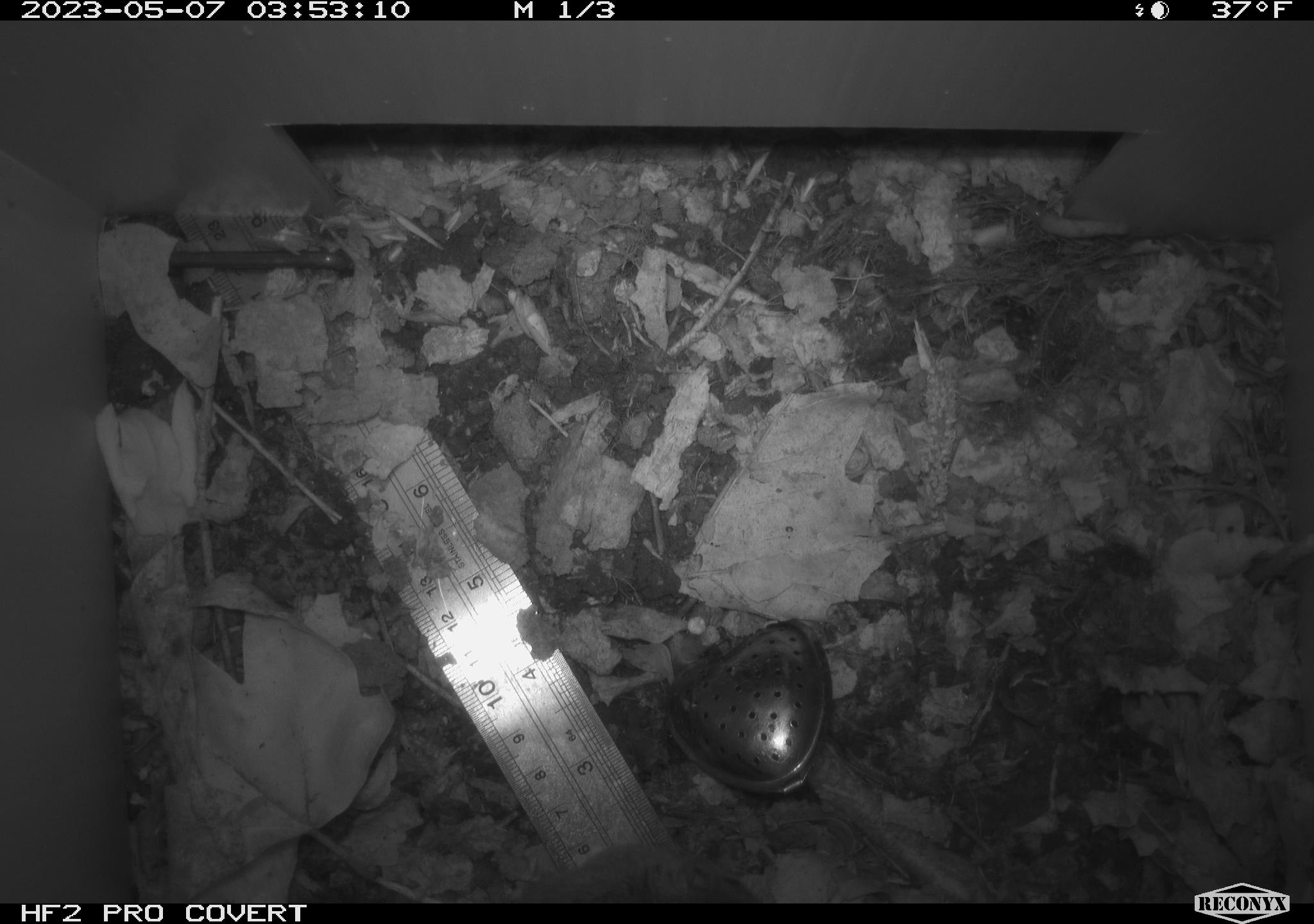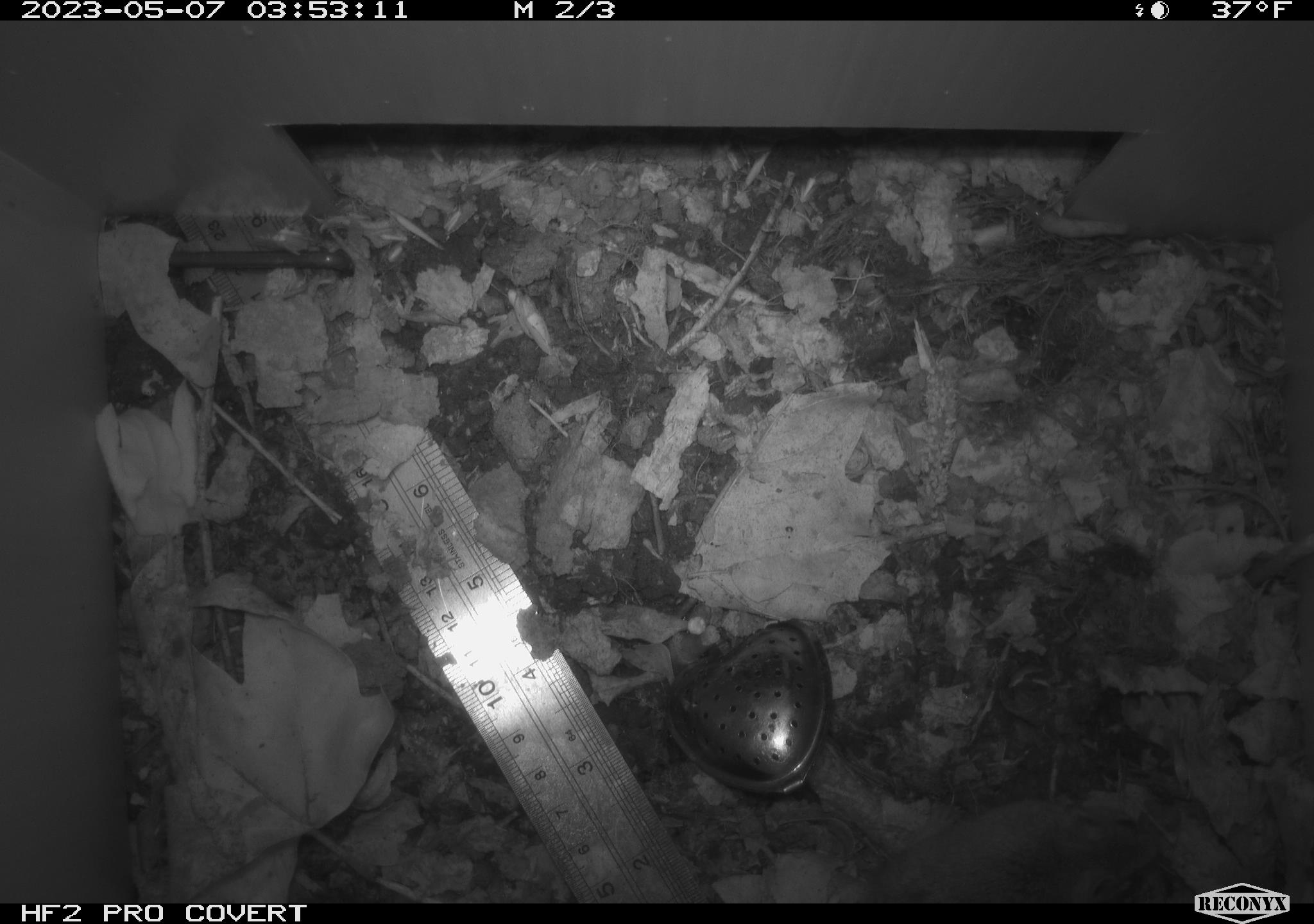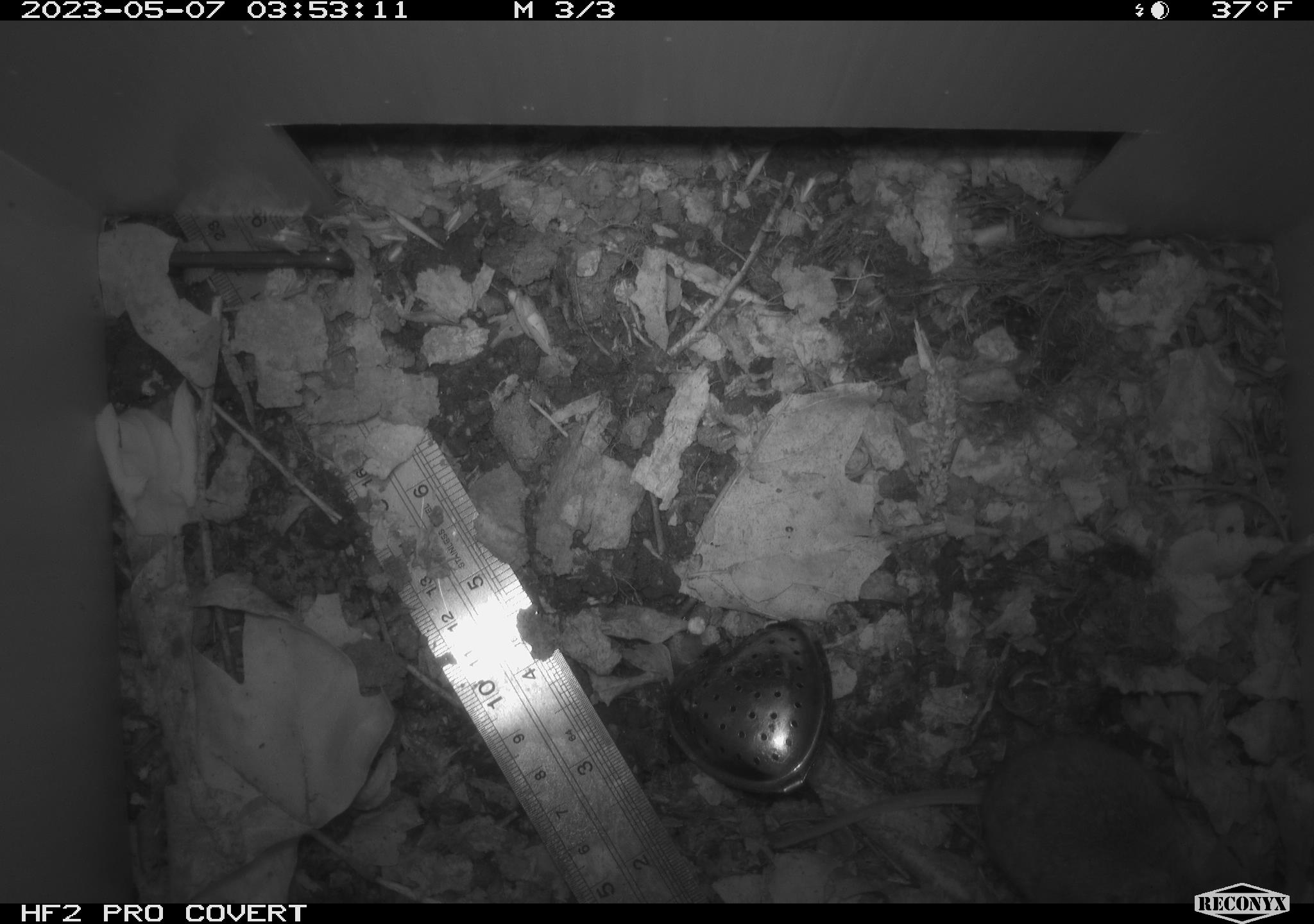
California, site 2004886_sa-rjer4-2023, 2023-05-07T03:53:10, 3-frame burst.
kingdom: Animalia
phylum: Chordata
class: Mammalia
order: Rodentia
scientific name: Rodentia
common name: mouse species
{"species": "mouse species (Rodentia)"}